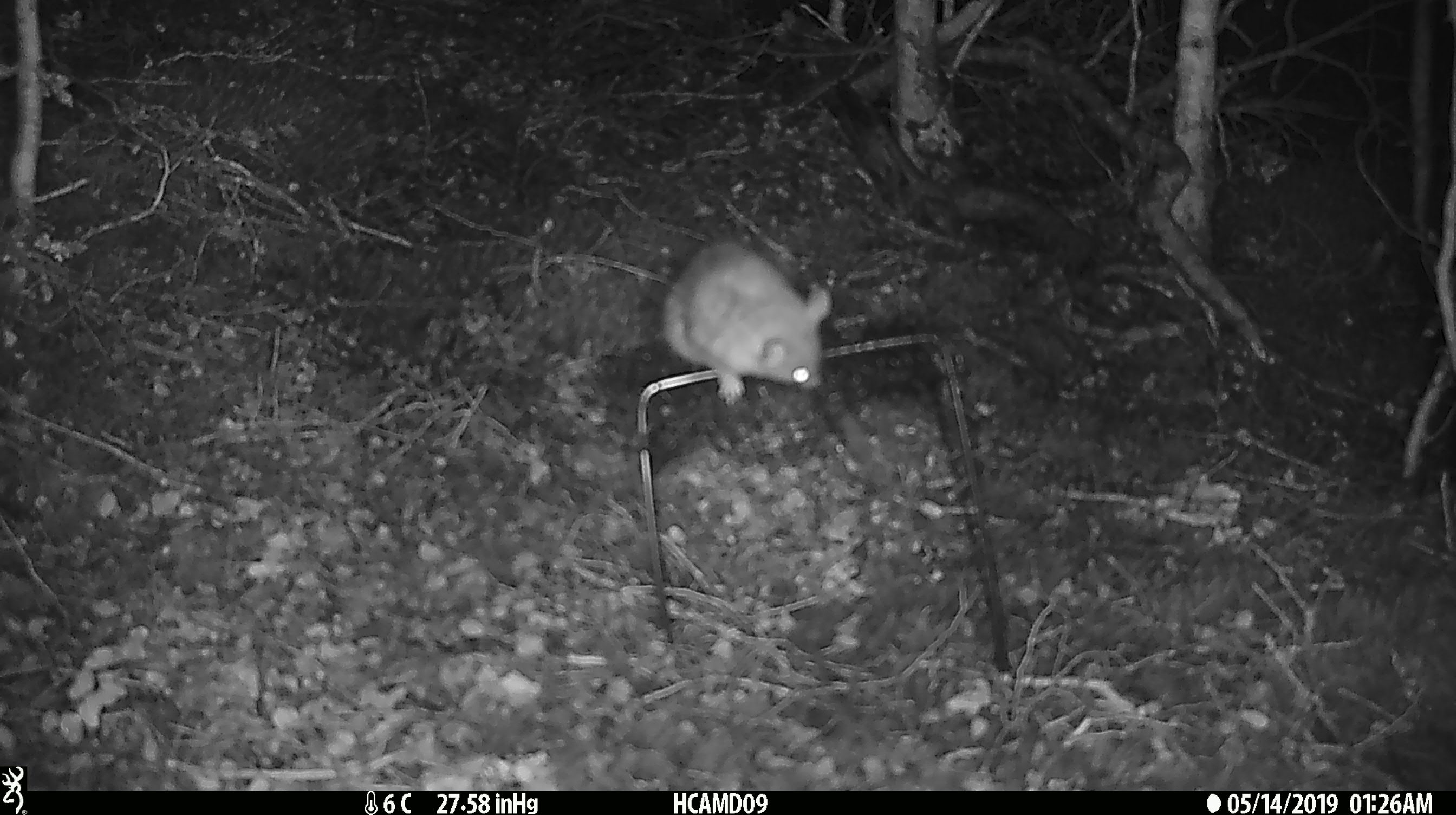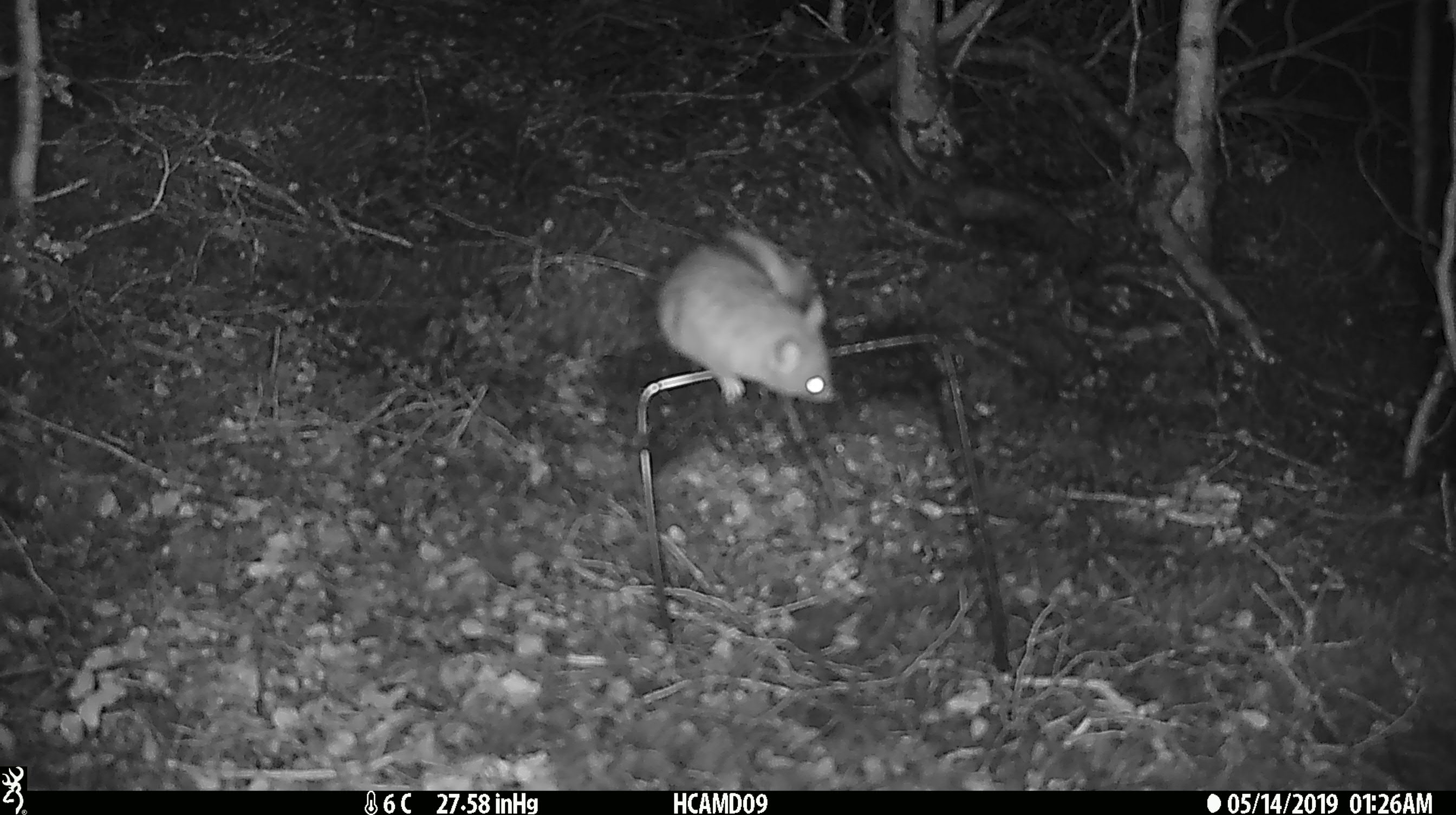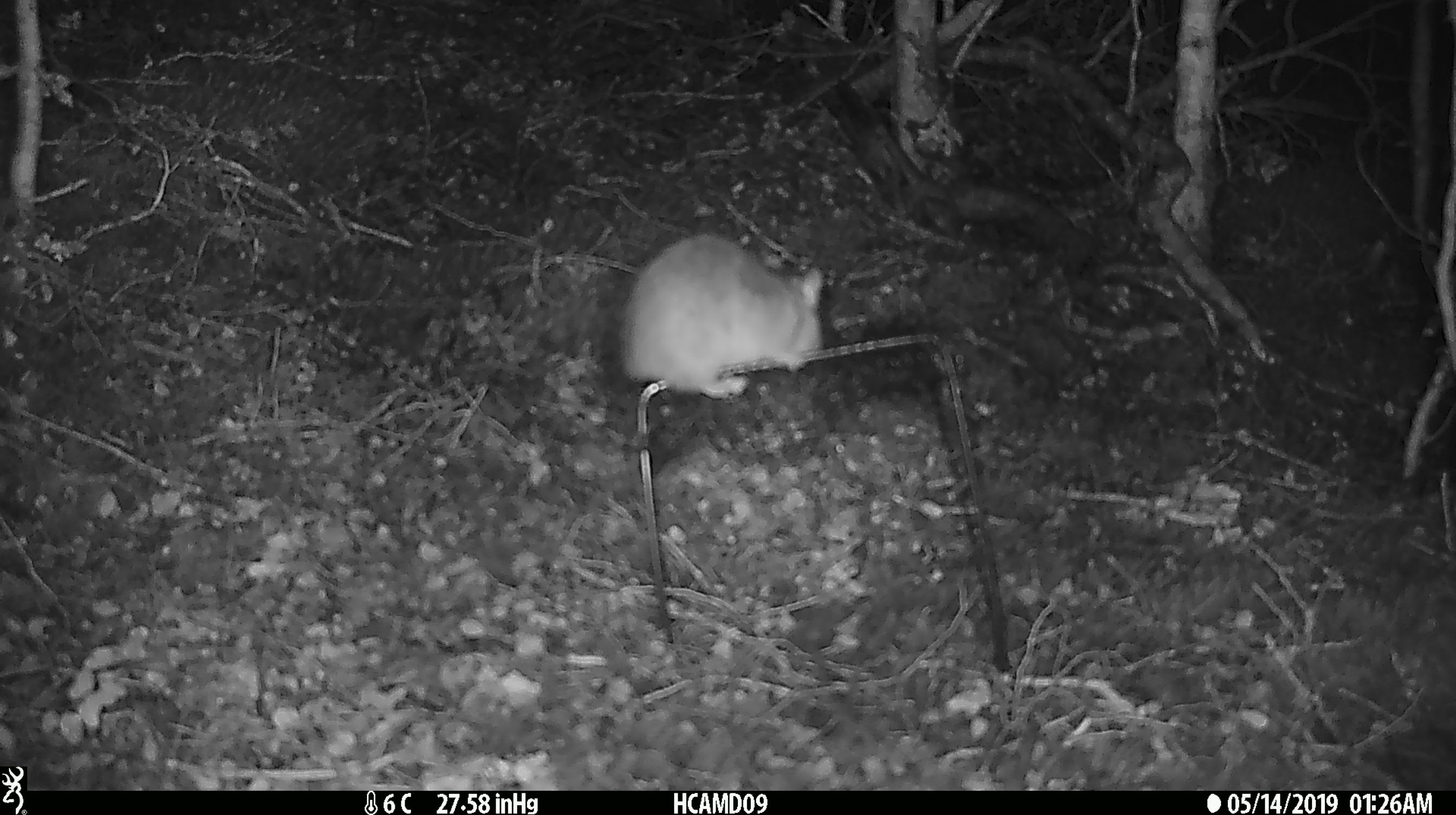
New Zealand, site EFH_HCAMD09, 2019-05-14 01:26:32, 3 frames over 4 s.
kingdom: Animalia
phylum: Chordata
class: Mammalia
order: Rodentia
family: Muridae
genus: Rattus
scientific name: Rattus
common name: rat